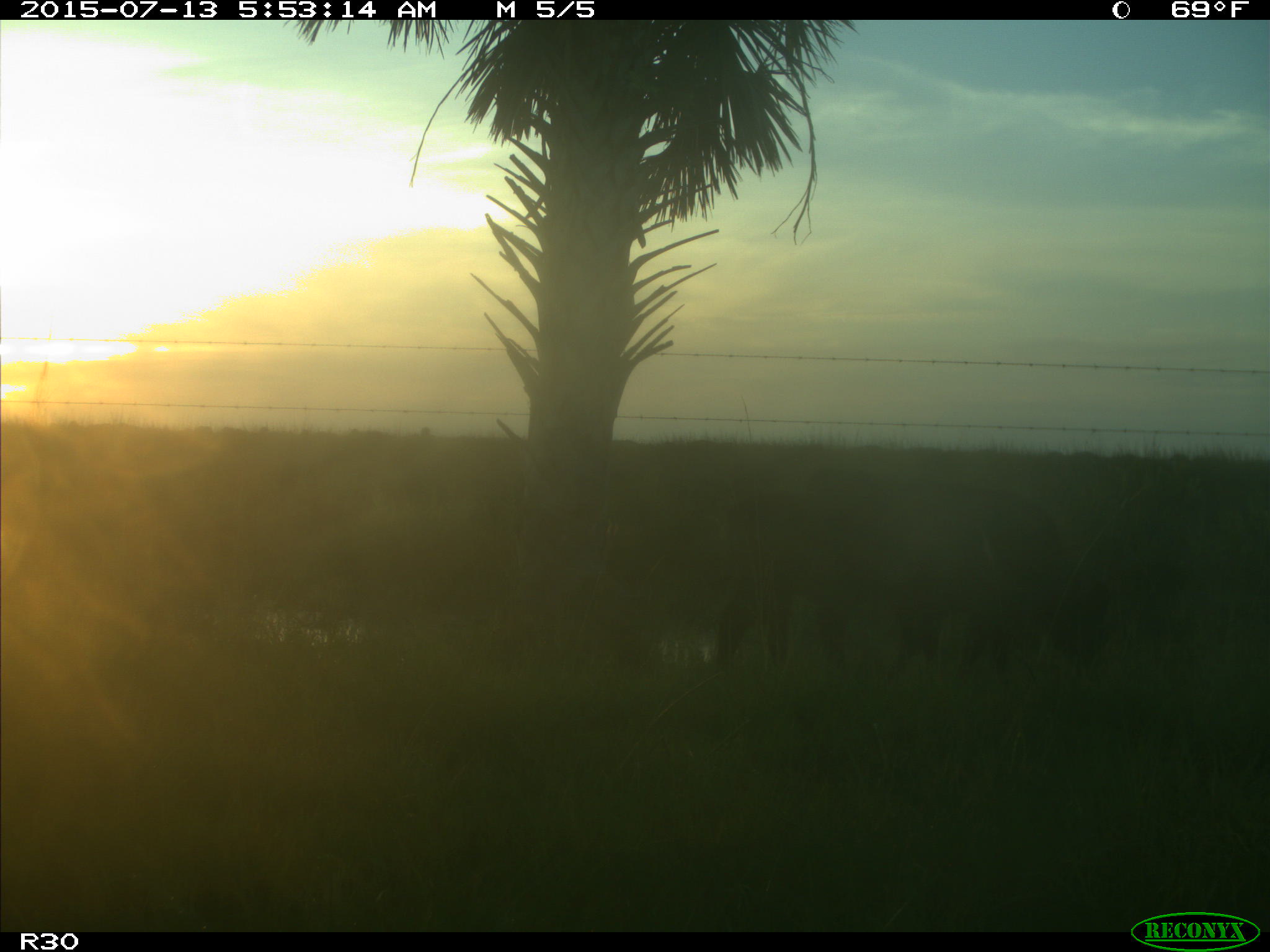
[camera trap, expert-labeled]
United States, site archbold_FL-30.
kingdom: Animalia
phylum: Chordata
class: Mammalia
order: Artiodactyla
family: Bovidae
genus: Bos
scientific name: Bos taurus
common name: domestic cow